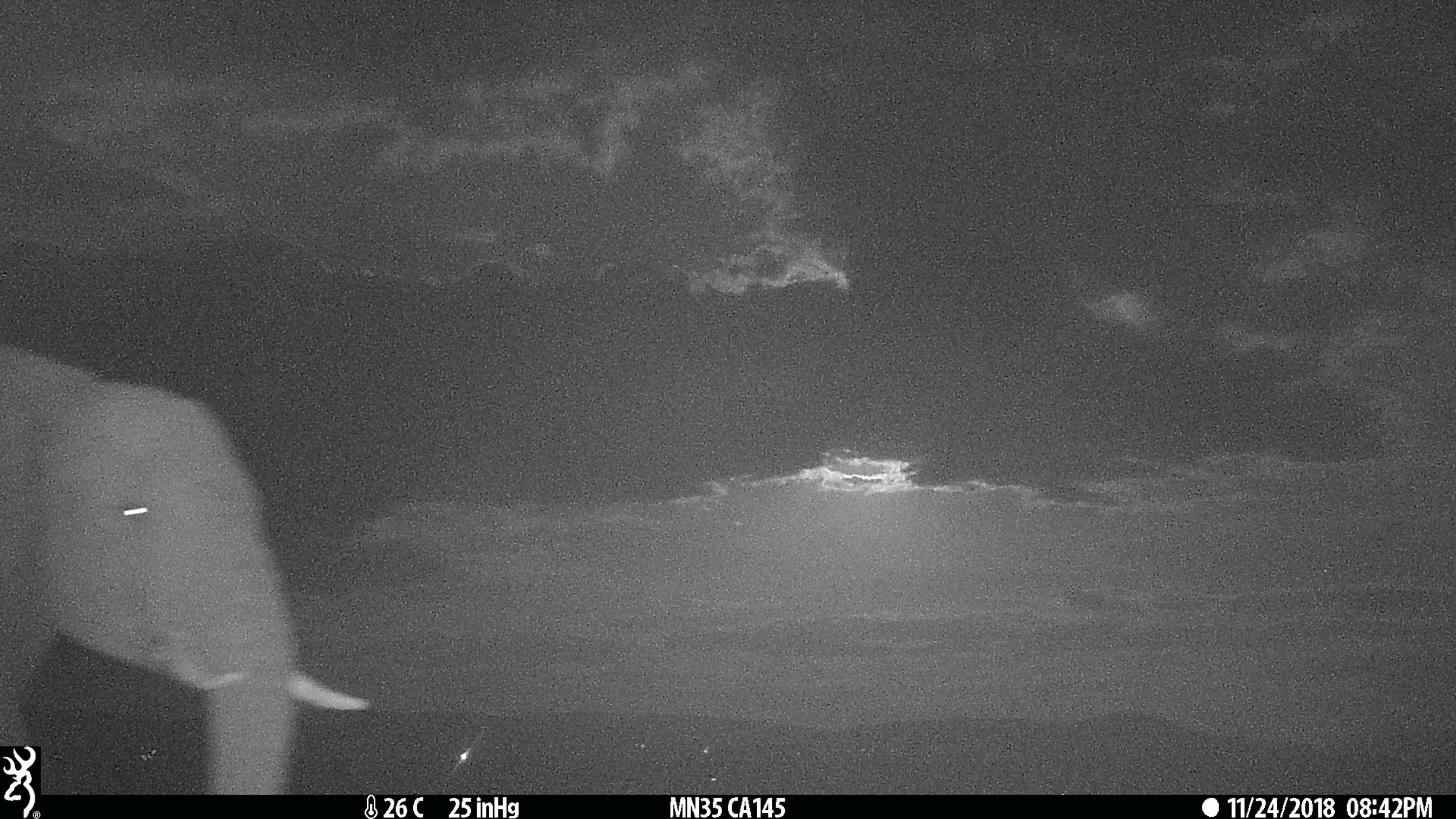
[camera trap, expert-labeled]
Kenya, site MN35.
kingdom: Animalia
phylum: Chordata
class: Mammalia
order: Proboscidea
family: Elephantidae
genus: Loxodonta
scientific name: Loxodonta africana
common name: elephant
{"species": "elephant (Loxodonta africana)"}